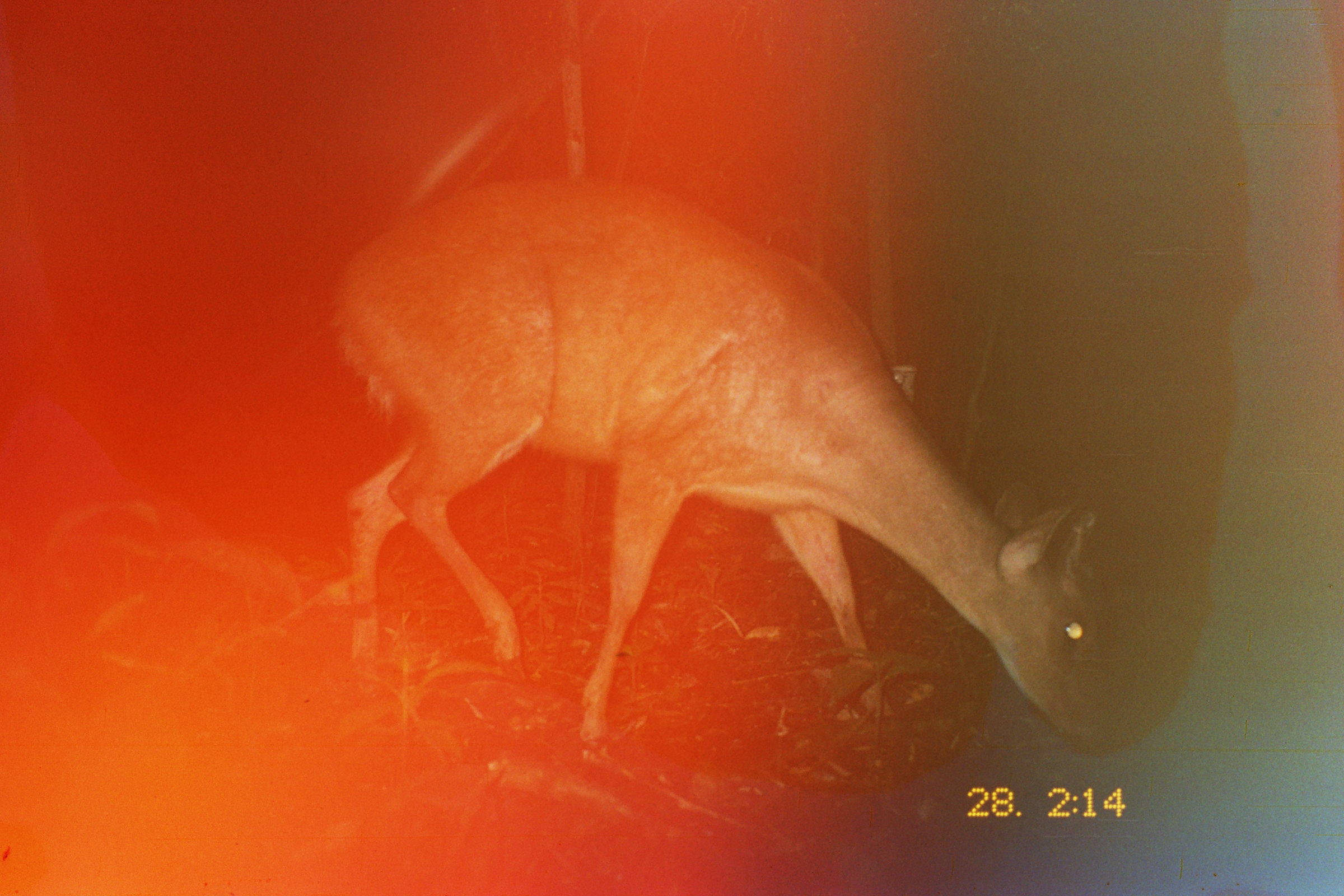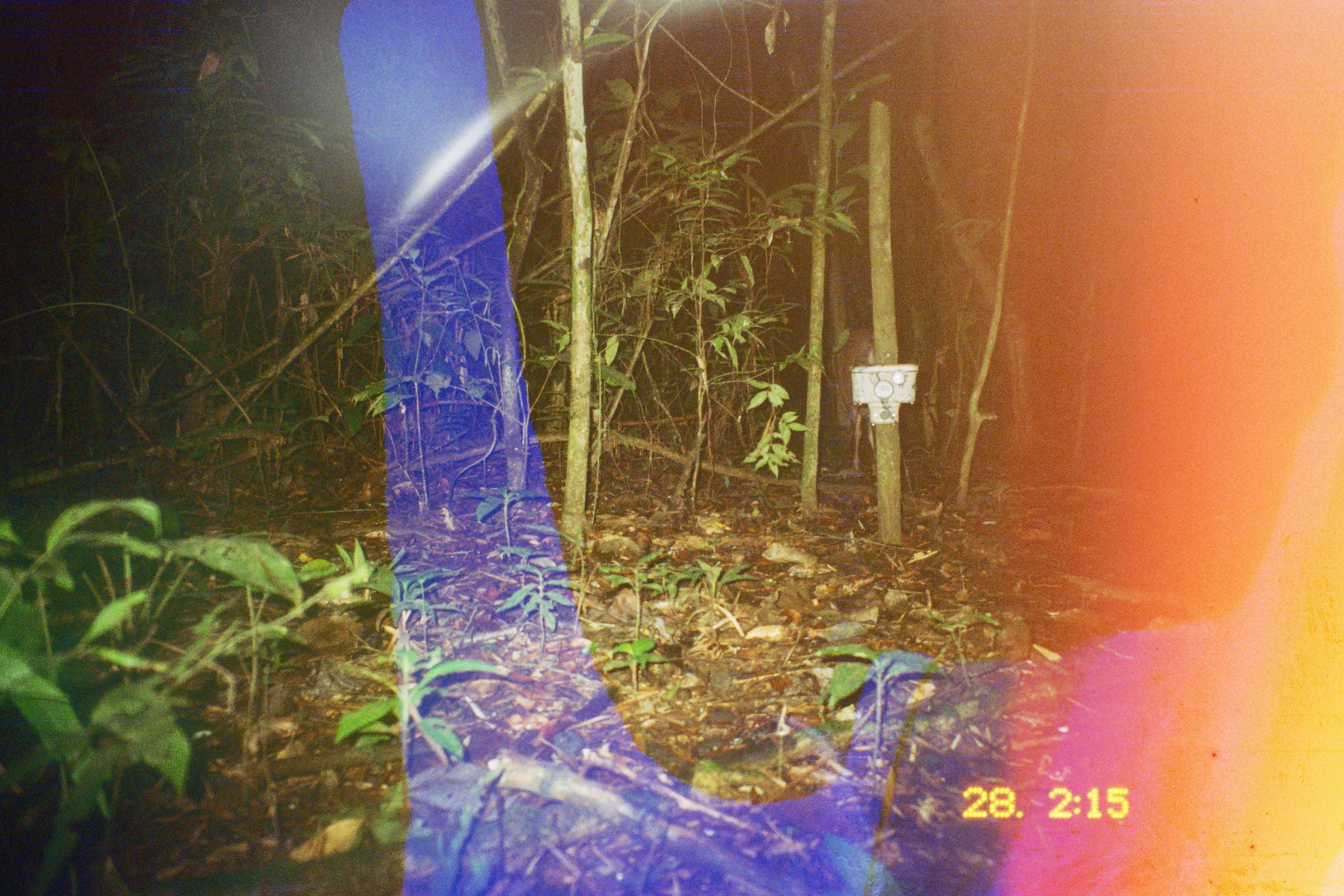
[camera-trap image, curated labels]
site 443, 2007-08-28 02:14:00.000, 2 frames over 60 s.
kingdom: Animalia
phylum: Chordata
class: Mammalia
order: Artiodactyla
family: Cervidae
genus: Mazama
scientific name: Mazama americana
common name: red brocket